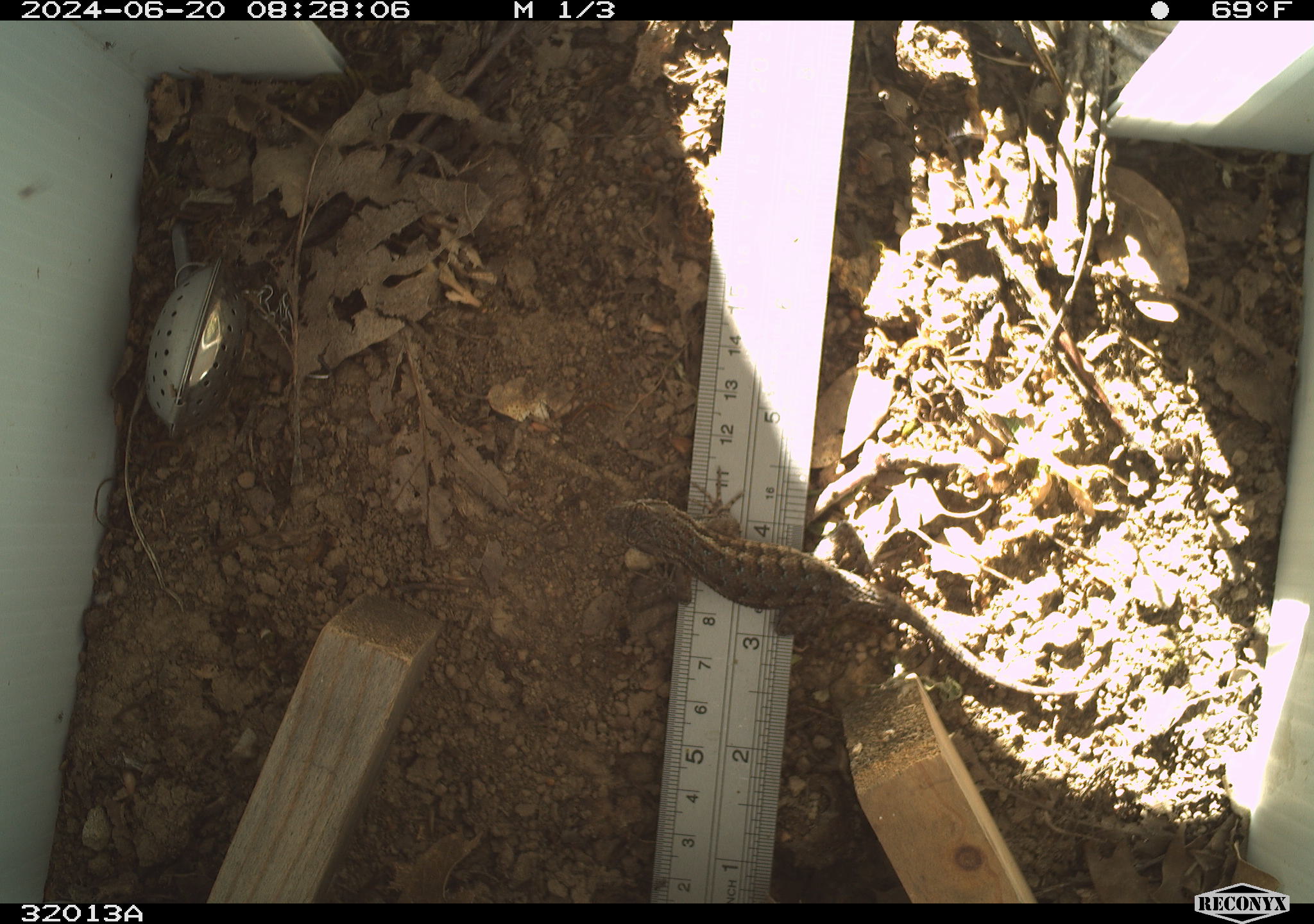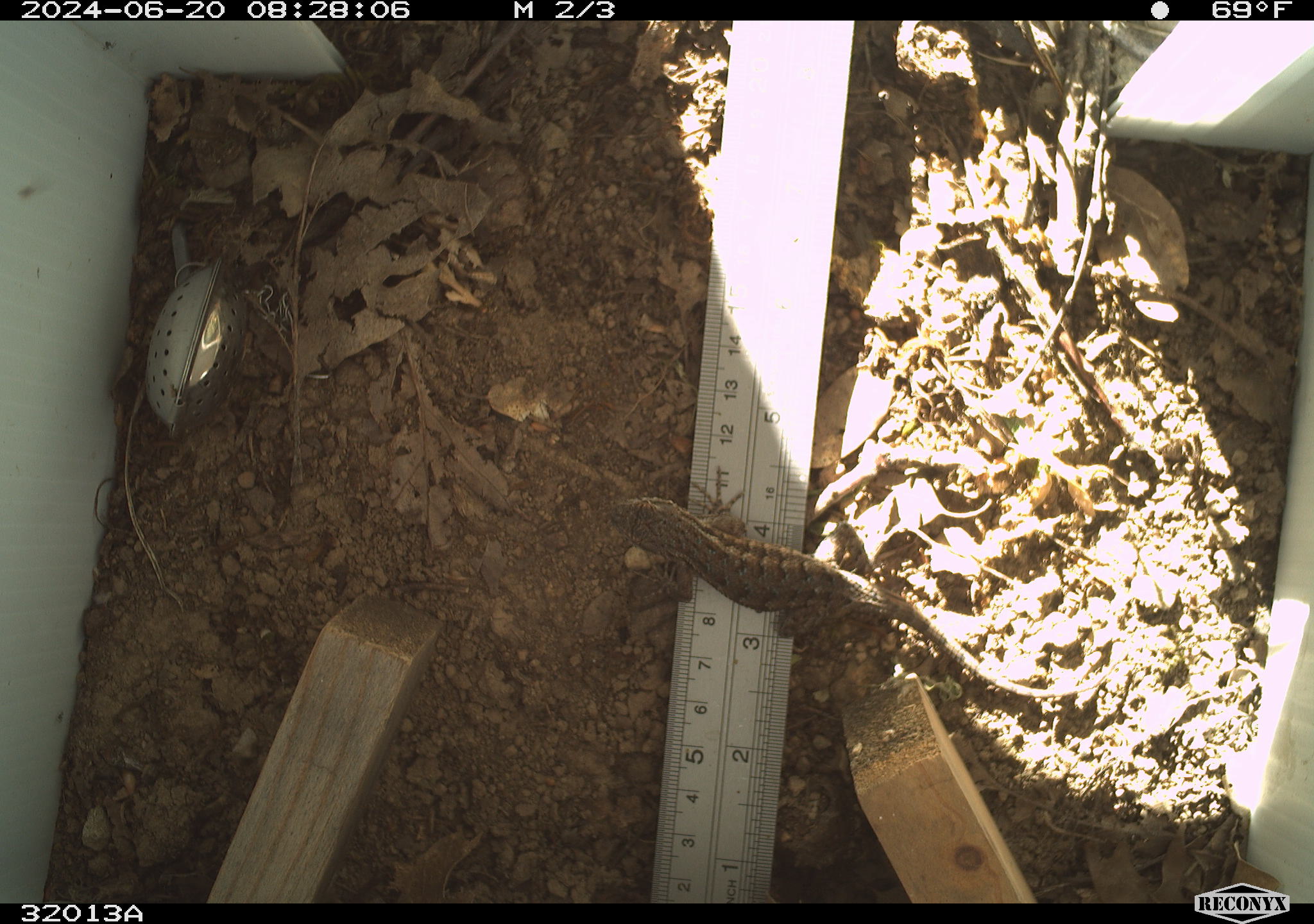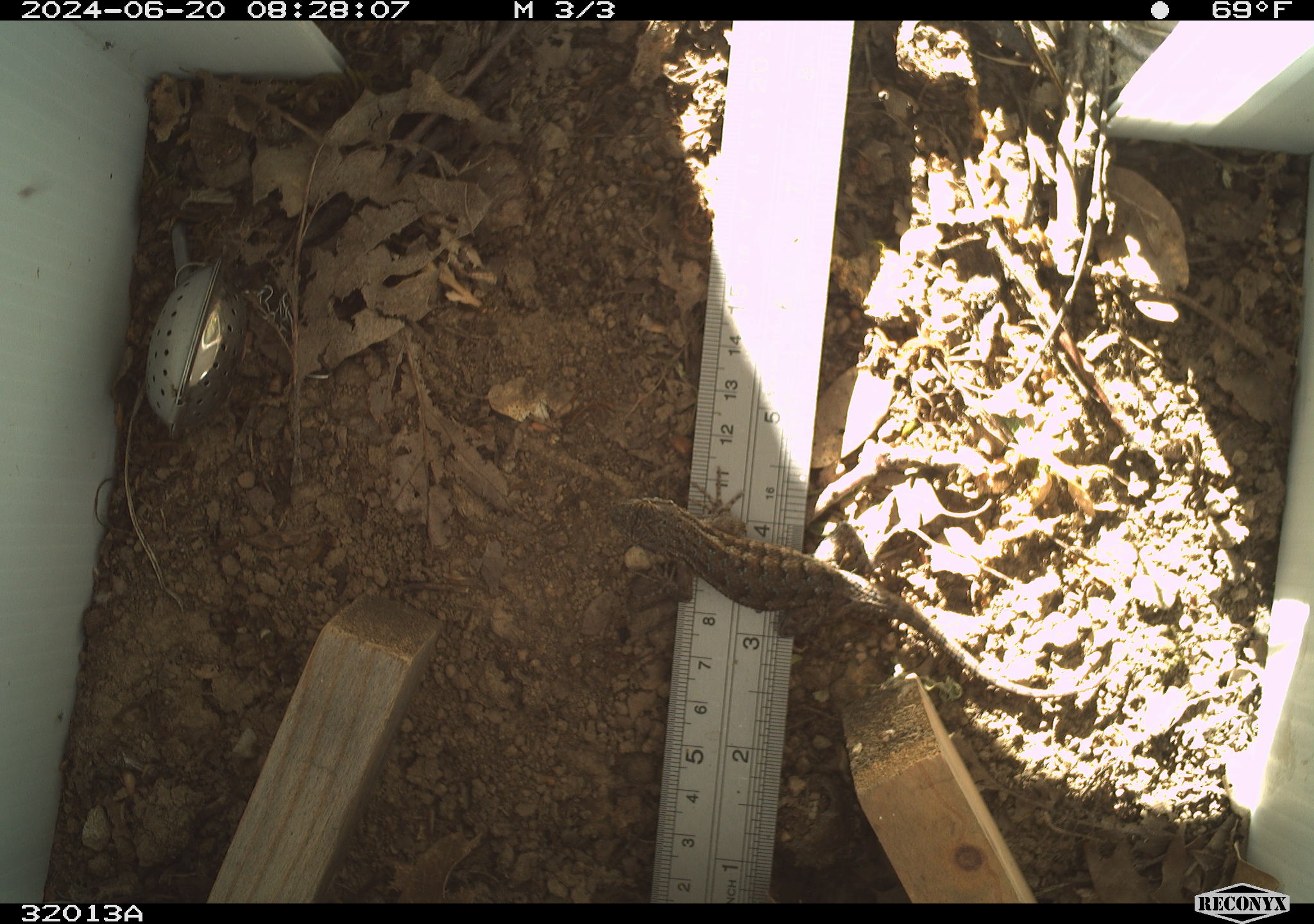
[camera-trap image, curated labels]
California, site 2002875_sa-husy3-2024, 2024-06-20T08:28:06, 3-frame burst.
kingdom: Animalia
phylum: Chordata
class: Reptilia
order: Squamata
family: Phrynosomatidae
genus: Sceloporus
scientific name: Sceloporus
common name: spiny lizards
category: sceloporus species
Sceloporus species (spiny lizards) (Sceloporus).